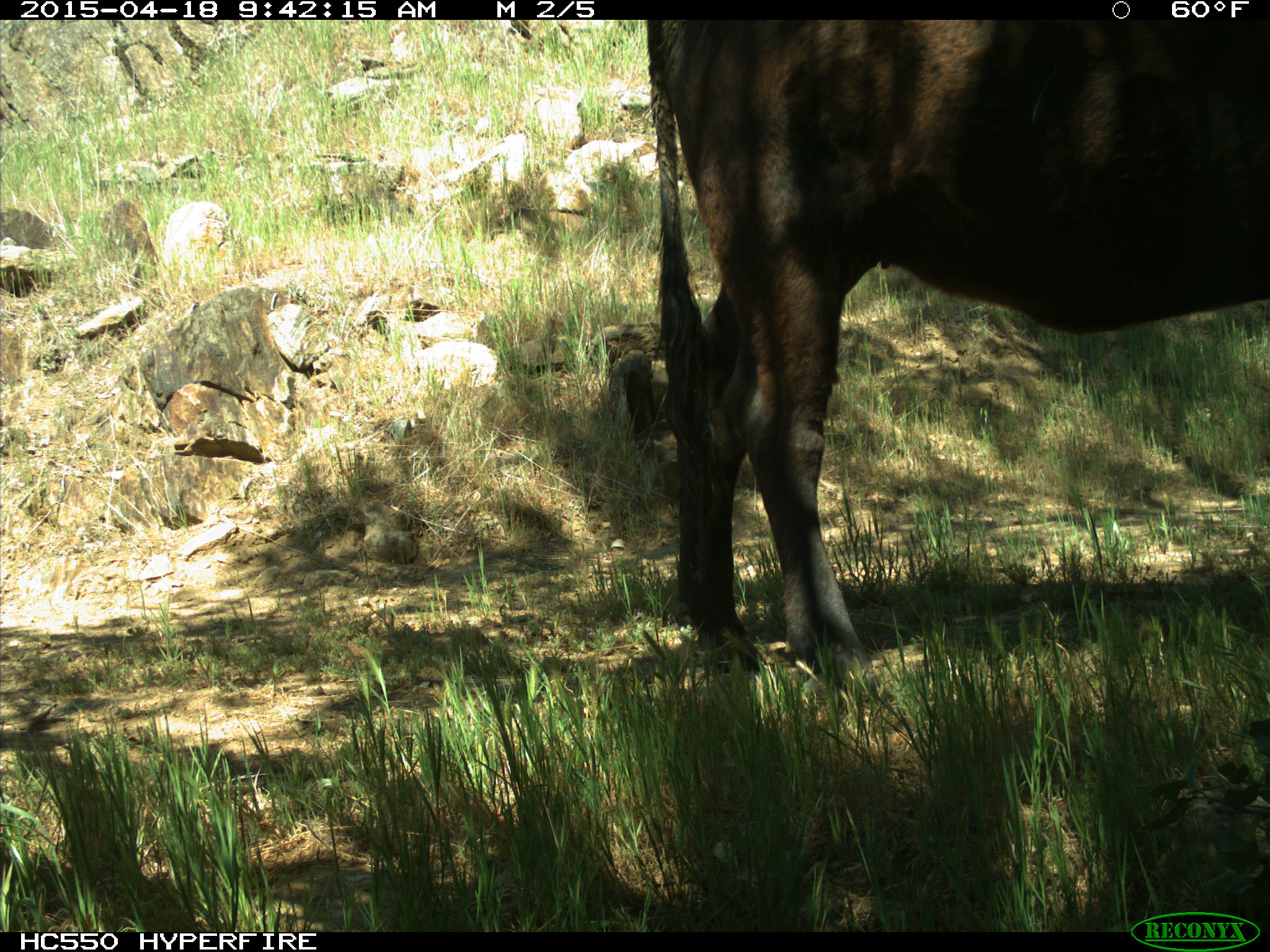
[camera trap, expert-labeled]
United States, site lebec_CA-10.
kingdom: Animalia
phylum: Chordata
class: Mammalia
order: Artiodactyla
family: Bovidae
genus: Bos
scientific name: Bos taurus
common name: domestic cow